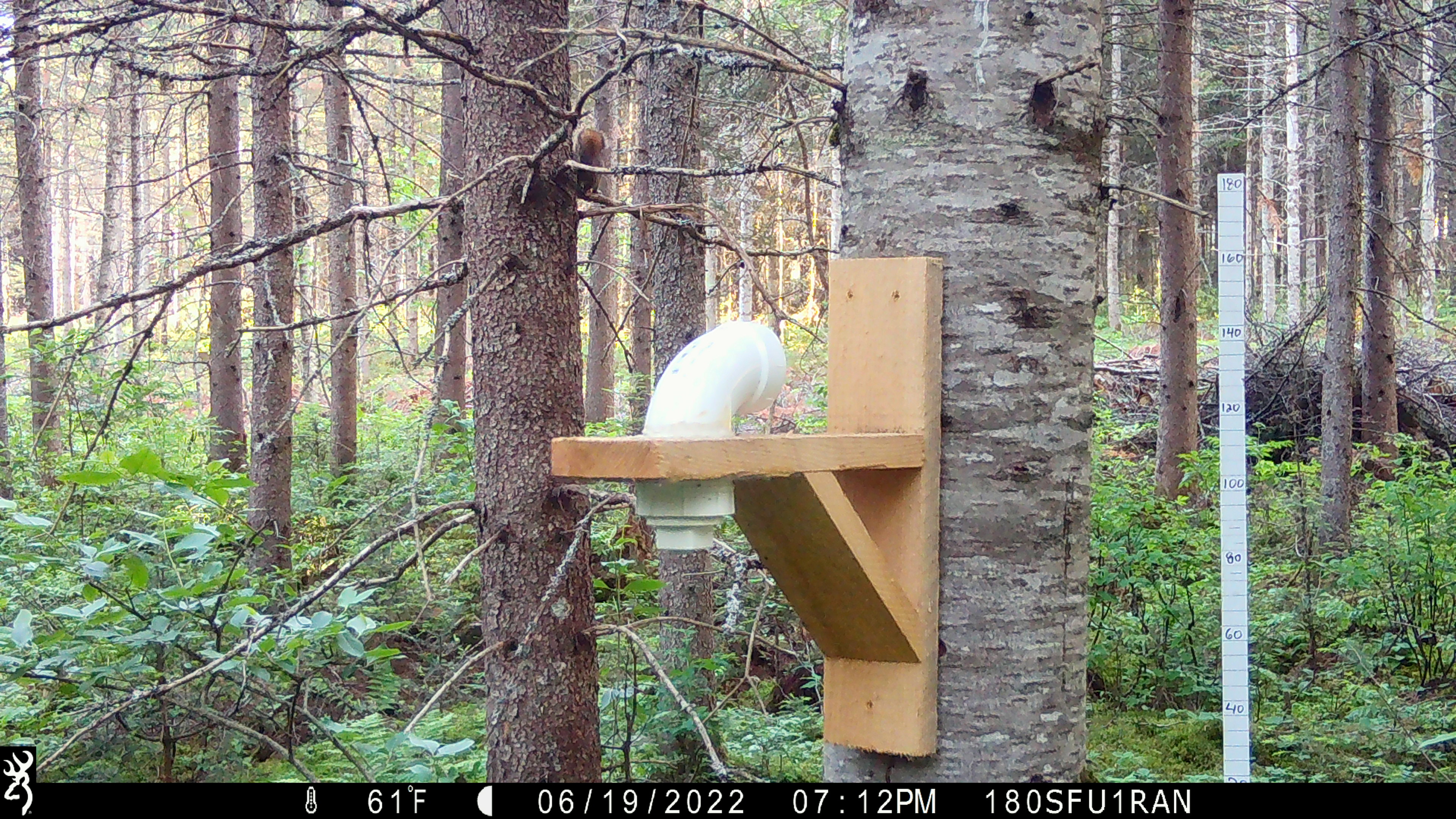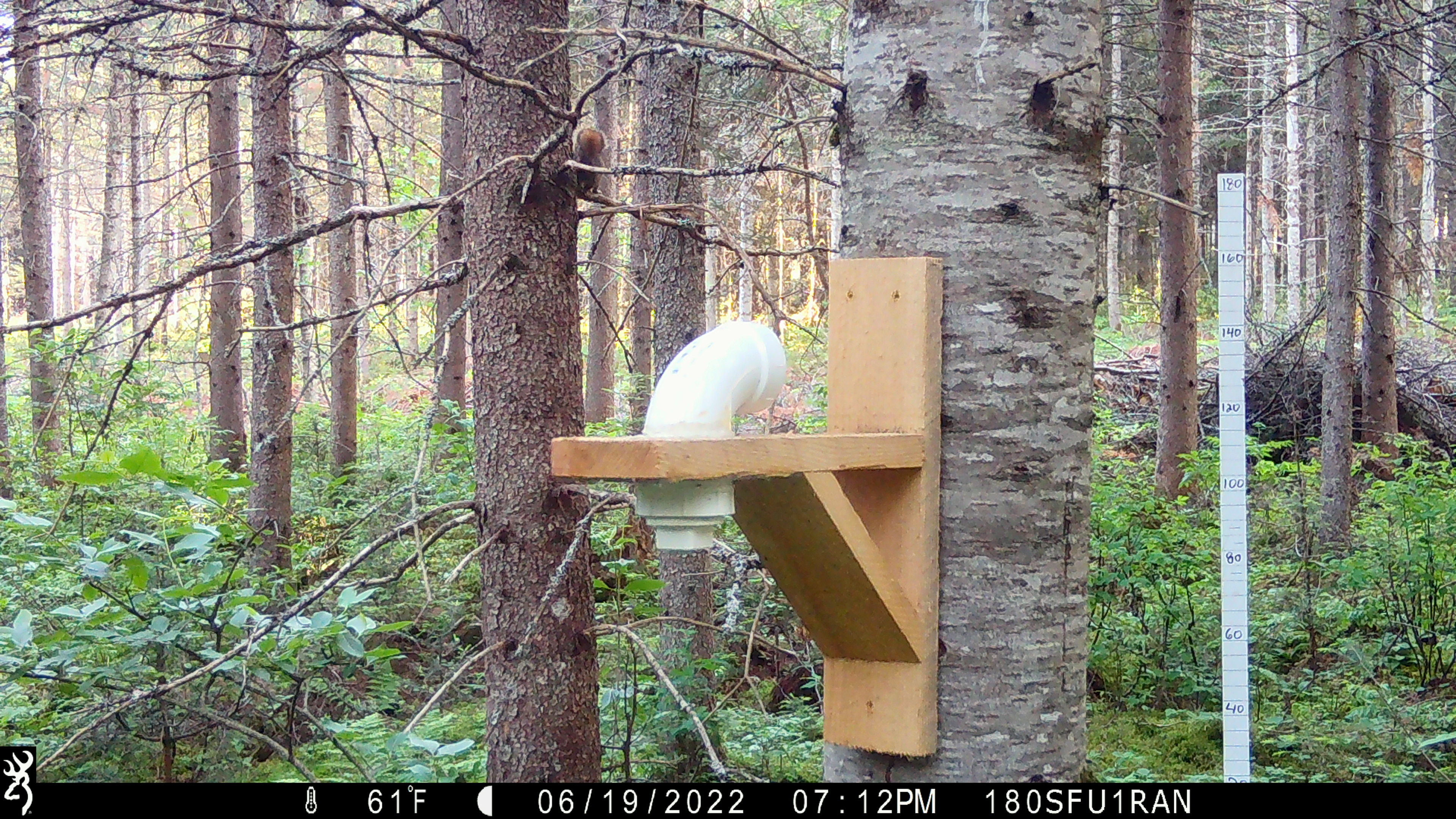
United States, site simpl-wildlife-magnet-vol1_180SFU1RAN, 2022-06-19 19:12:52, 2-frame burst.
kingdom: Animalia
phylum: Chordata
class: Mammalia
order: Rodentia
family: Sciuridae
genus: Tamiasciurus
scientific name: Tamiasciurus hudsonicus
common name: red squirrel